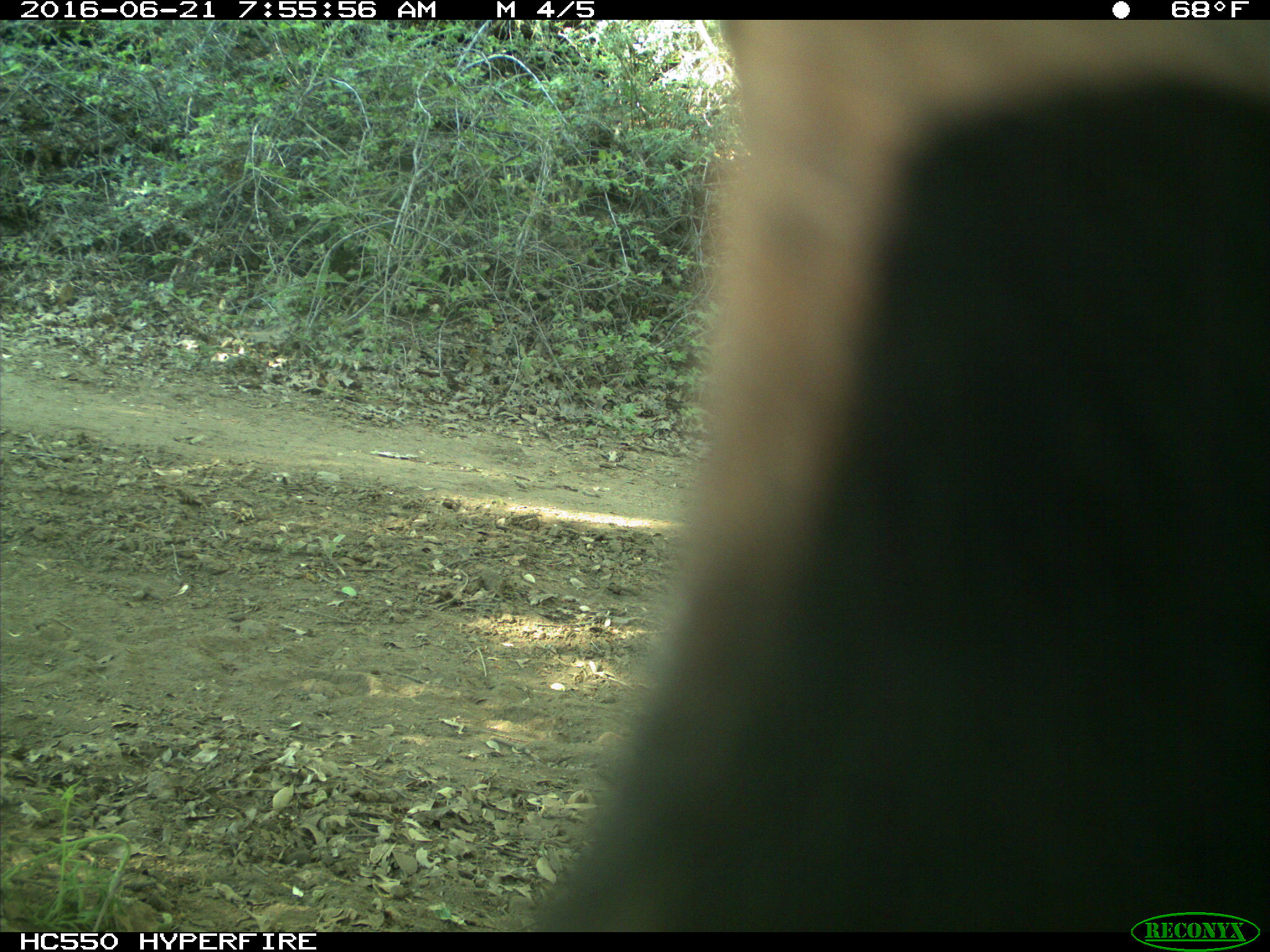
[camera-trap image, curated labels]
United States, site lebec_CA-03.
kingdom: Animalia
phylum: Chordata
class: Mammalia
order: Artiodactyla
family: Bovidae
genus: Bos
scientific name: Bos taurus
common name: domestic cow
Bos taurus (domestic cow).